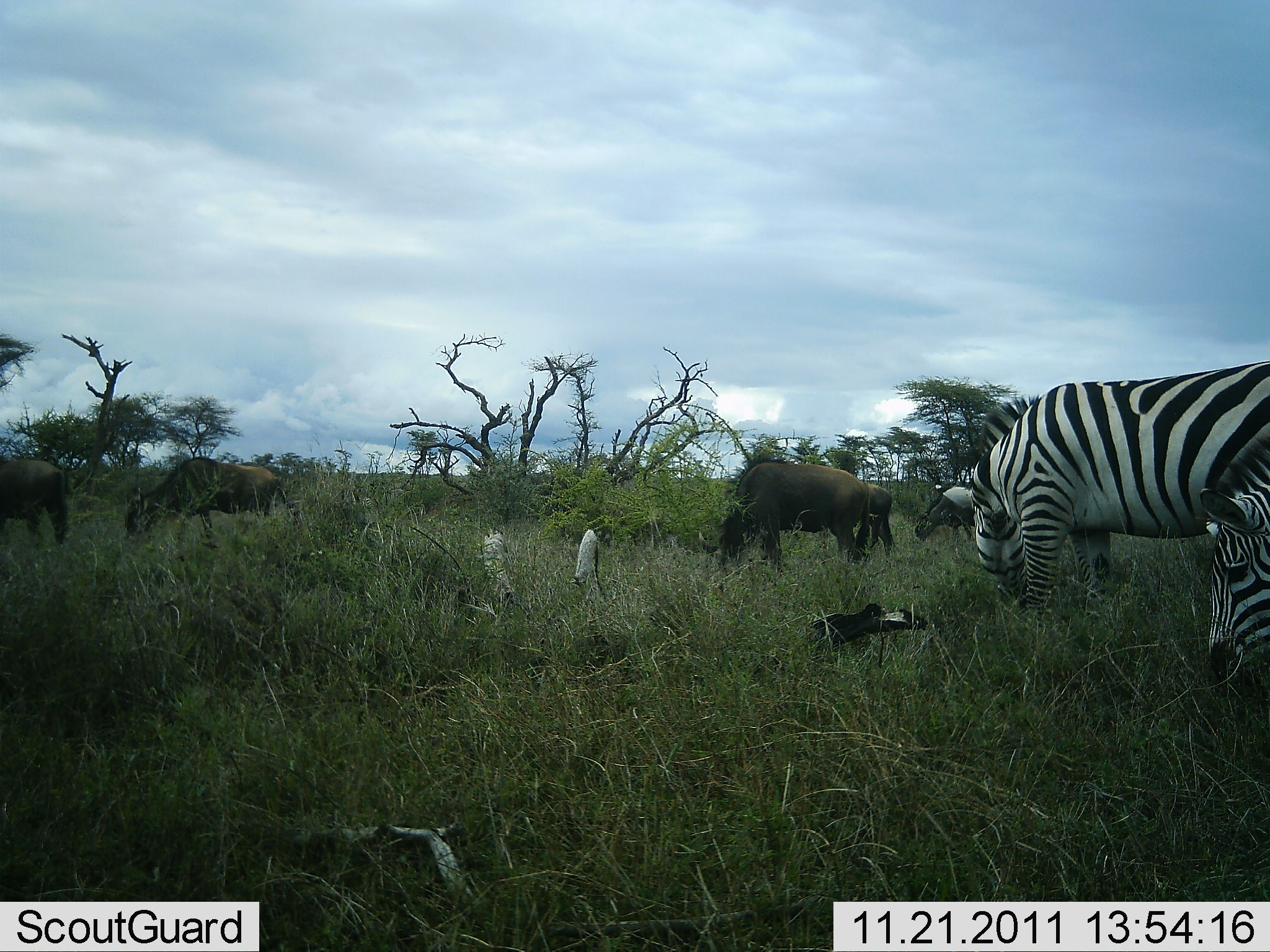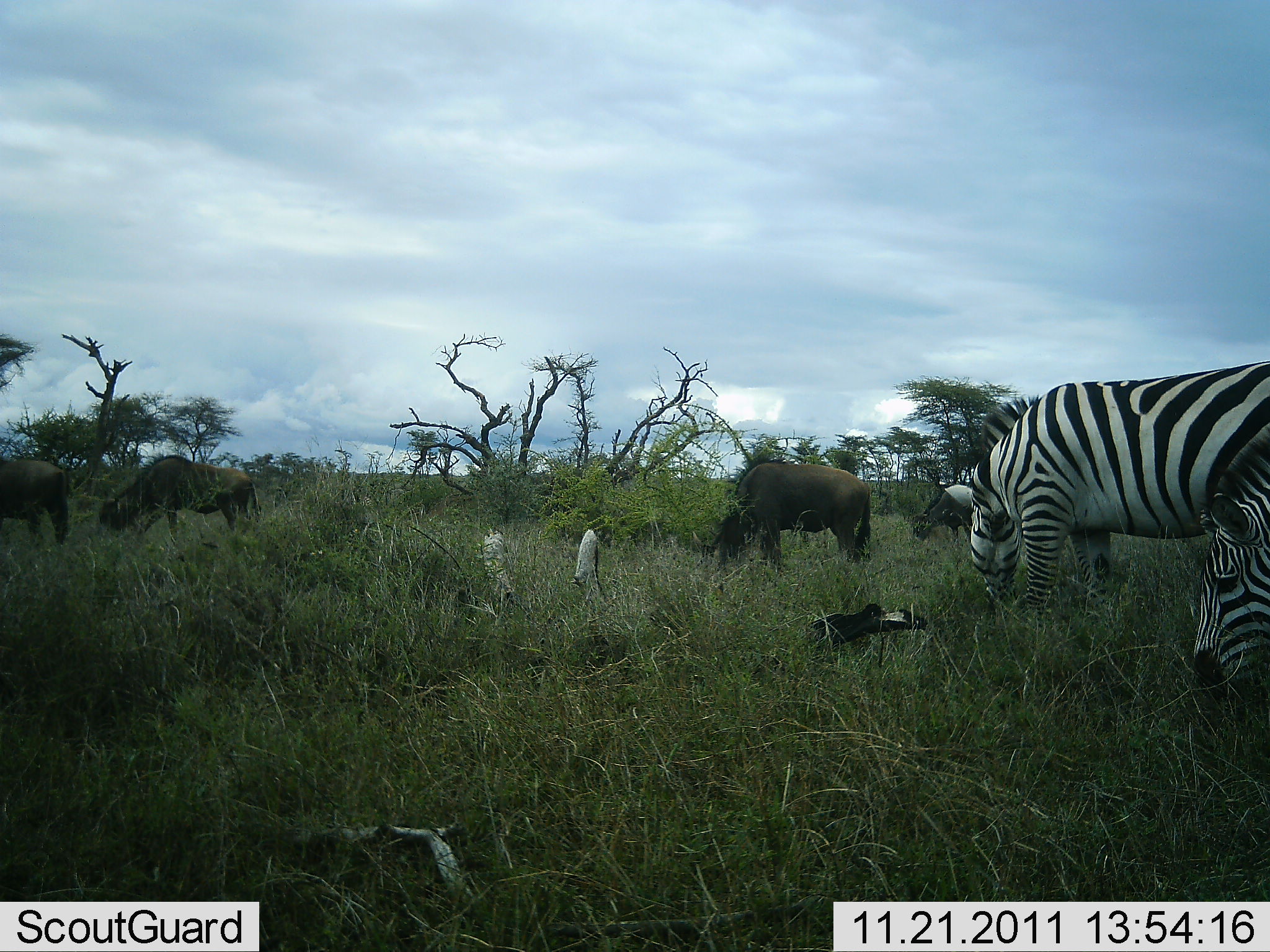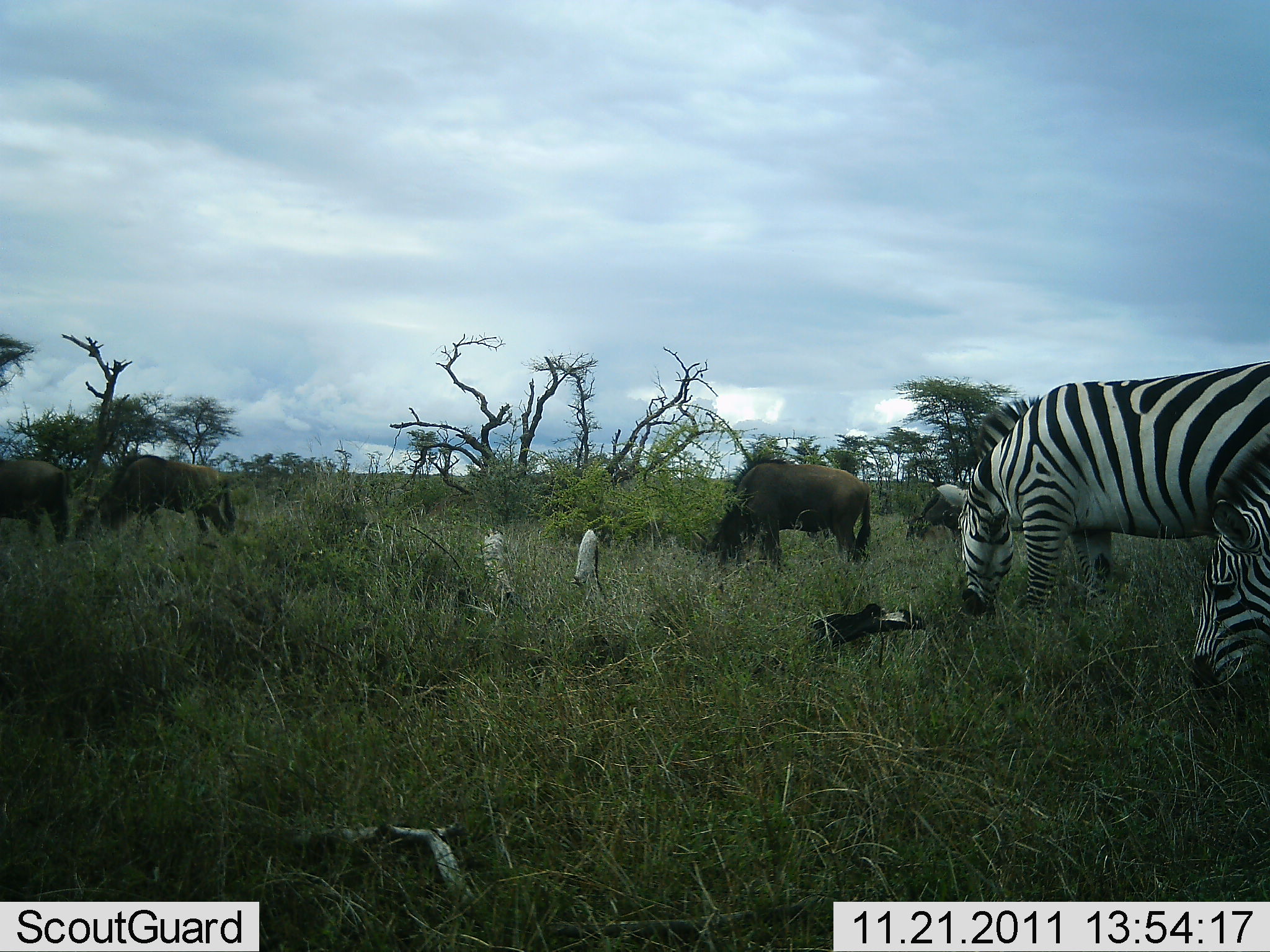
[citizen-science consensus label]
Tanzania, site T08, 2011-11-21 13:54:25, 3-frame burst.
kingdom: Animalia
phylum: Chordata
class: Mammalia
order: Artiodactyla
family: Bovidae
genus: Connochaetes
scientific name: Connochaetes taurinus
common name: blue wildebeest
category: wildebeest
Wildebeest (blue wildebeest) (Connochaetes taurinus), count 4. Behavior (volunteer vote fractions): standing 15%, resting 0%, moving 23%, interacting 0%. Young present (vote fraction): 0%. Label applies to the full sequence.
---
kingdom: Animalia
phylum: Chordata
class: Mammalia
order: Perissodactyla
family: Equidae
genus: Equus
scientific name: Equus quagga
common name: plains zebra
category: zebra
Zebra (plains zebra) (Equus quagga), count 2. Behavior (volunteer vote fractions): standing 12%, resting 0%, moving 0%, interacting 0%. Young present (vote fraction): 0%. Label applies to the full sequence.